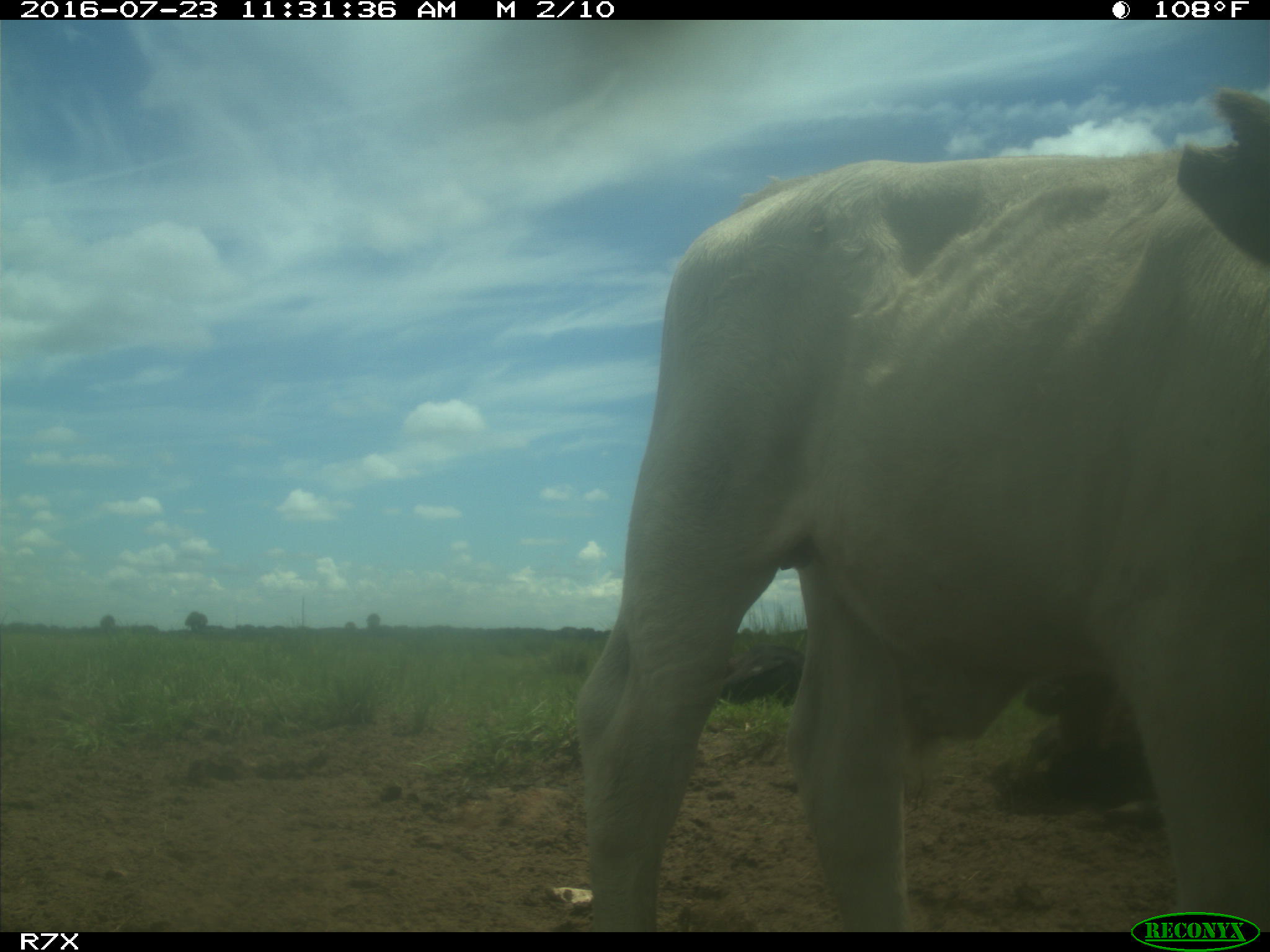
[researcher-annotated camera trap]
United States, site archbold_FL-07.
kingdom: Animalia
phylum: Chordata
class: Mammalia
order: Artiodactyla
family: Bovidae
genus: Bos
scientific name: Bos taurus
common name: domestic cow